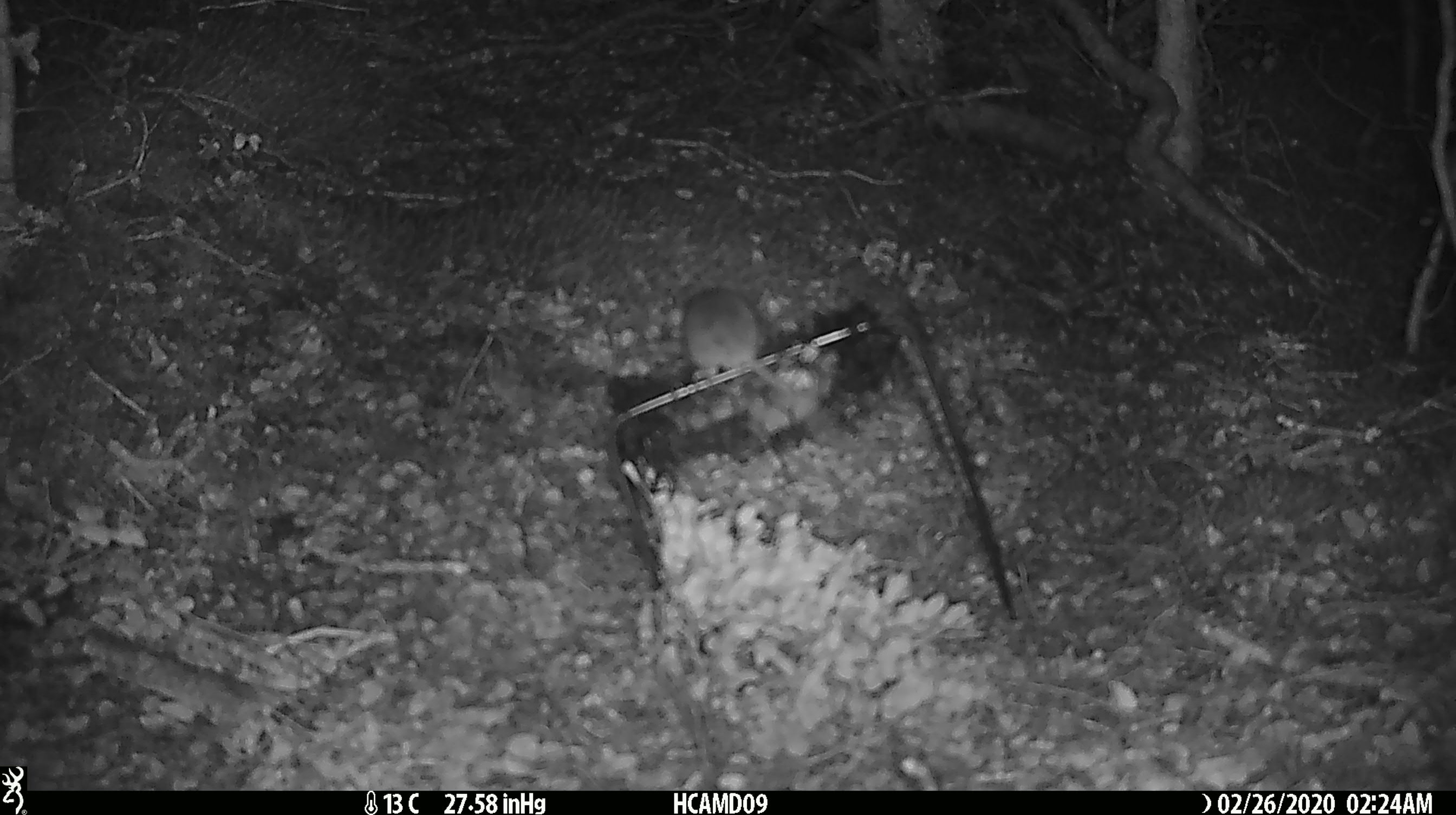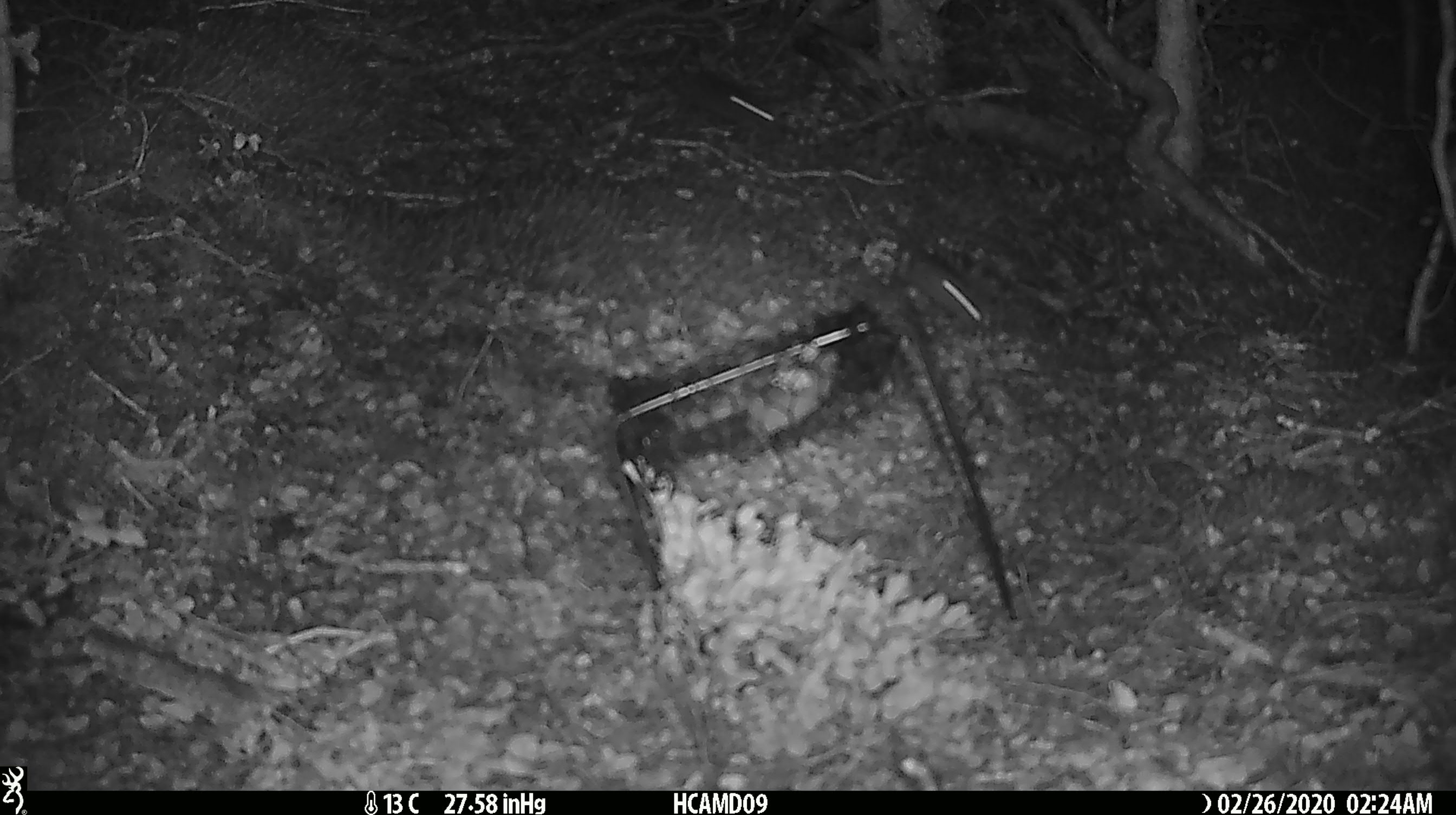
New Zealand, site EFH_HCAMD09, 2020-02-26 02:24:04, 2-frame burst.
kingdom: Animalia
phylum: Chordata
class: Mammalia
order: Rodentia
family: Muridae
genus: Mus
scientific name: Mus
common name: mouse